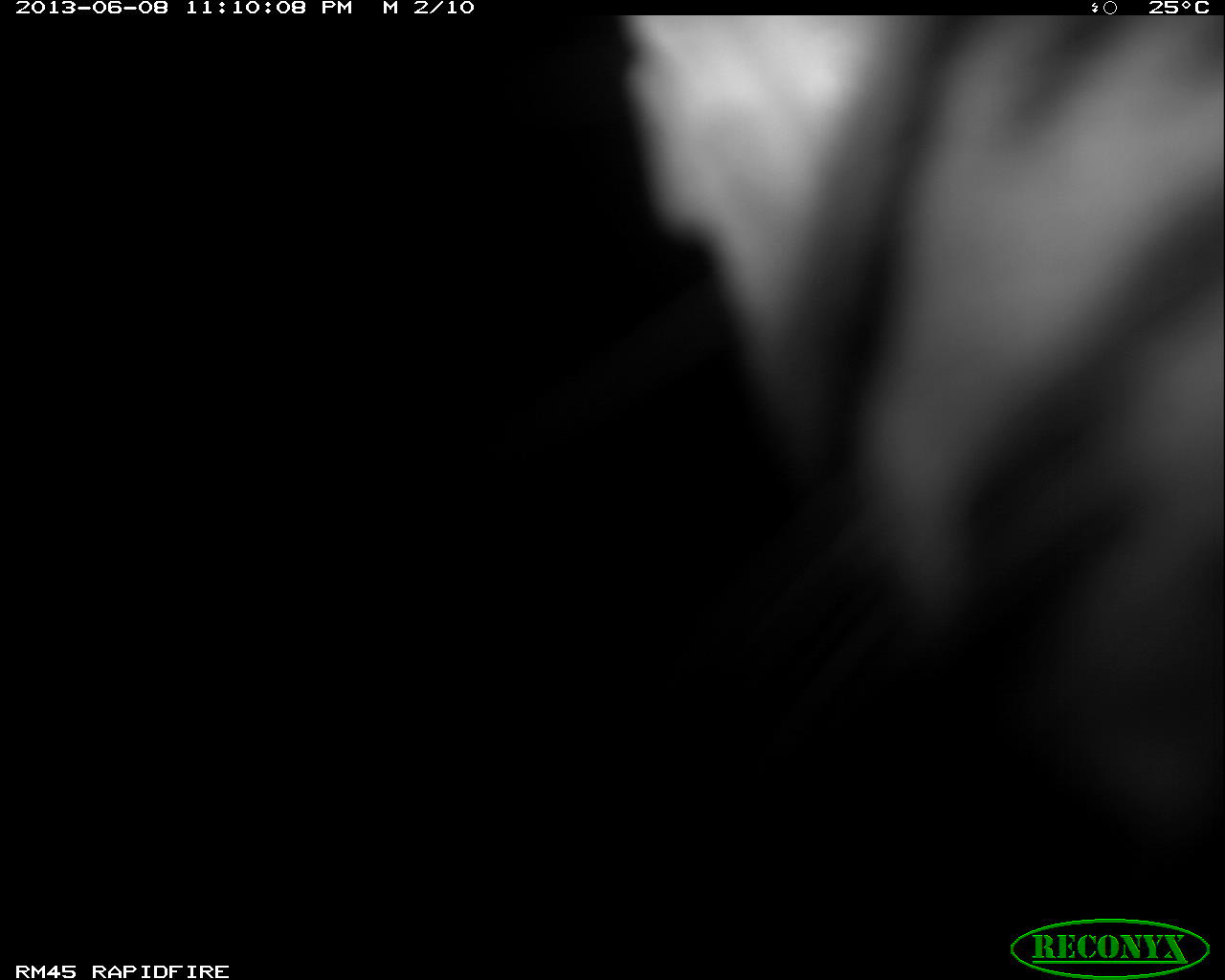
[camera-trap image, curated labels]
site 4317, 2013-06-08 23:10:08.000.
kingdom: Animalia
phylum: Chordata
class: Mammalia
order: Carnivora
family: Felidae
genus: Leopardus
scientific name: Leopardus pardalis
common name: ocelot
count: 1